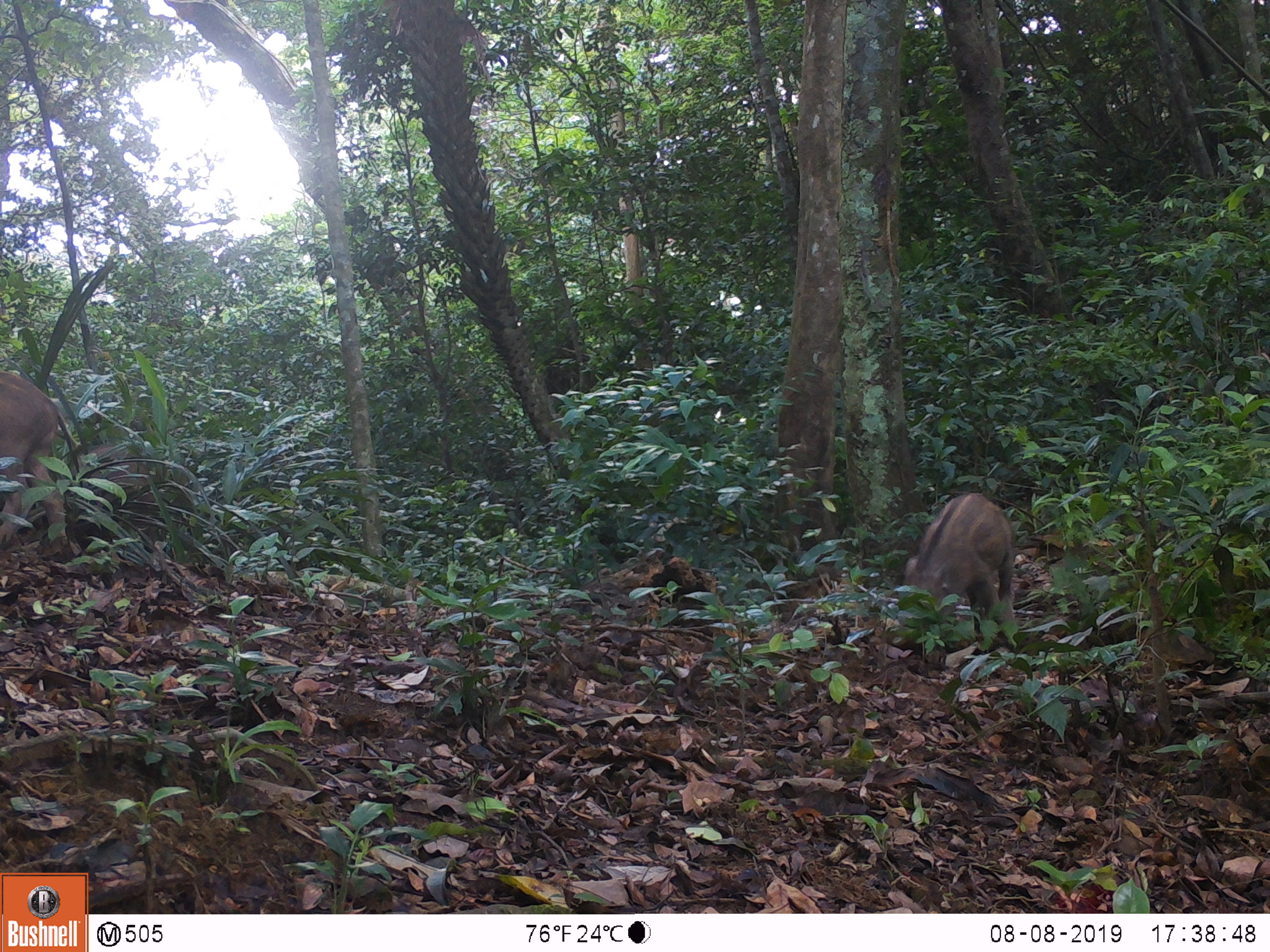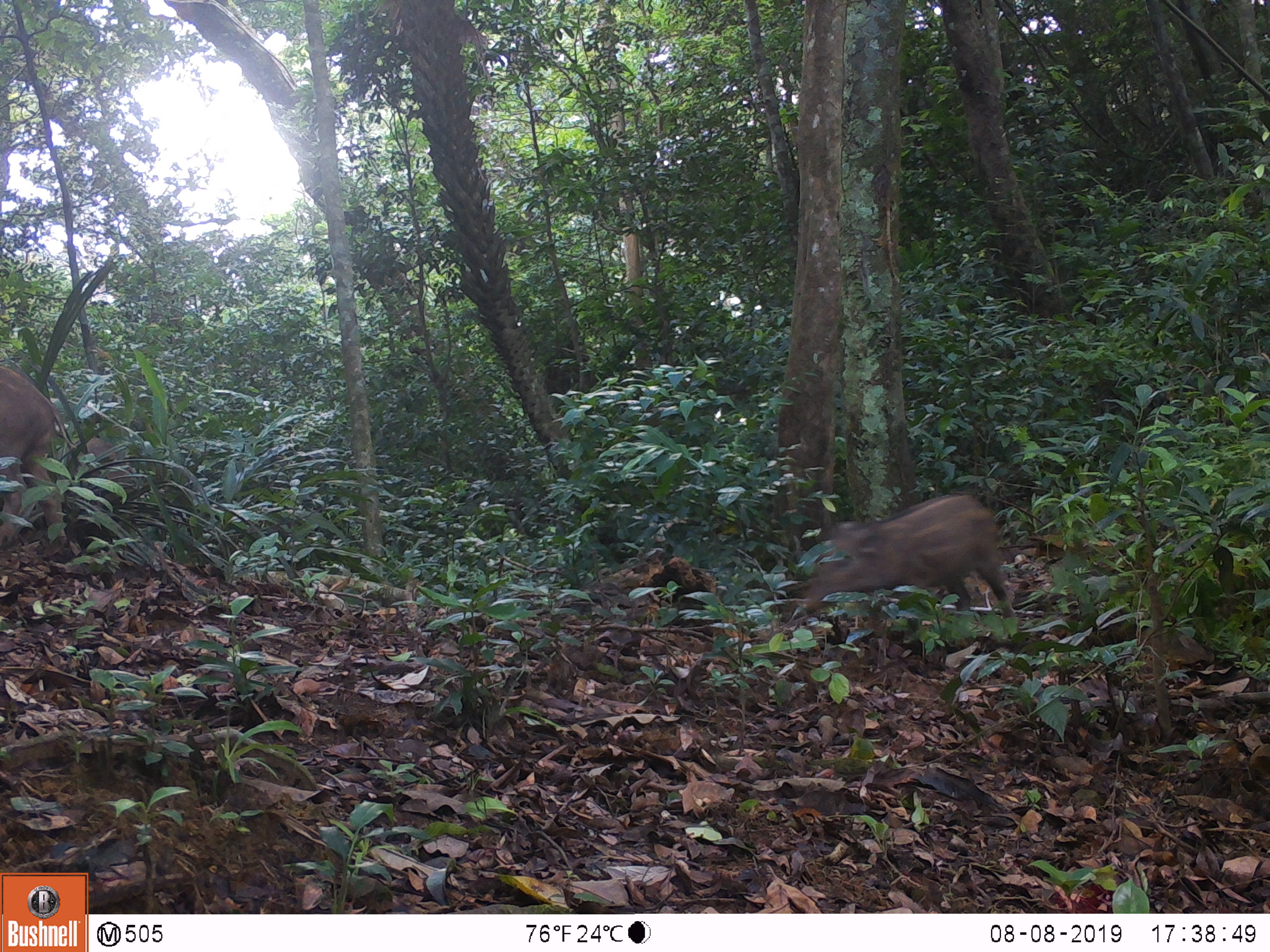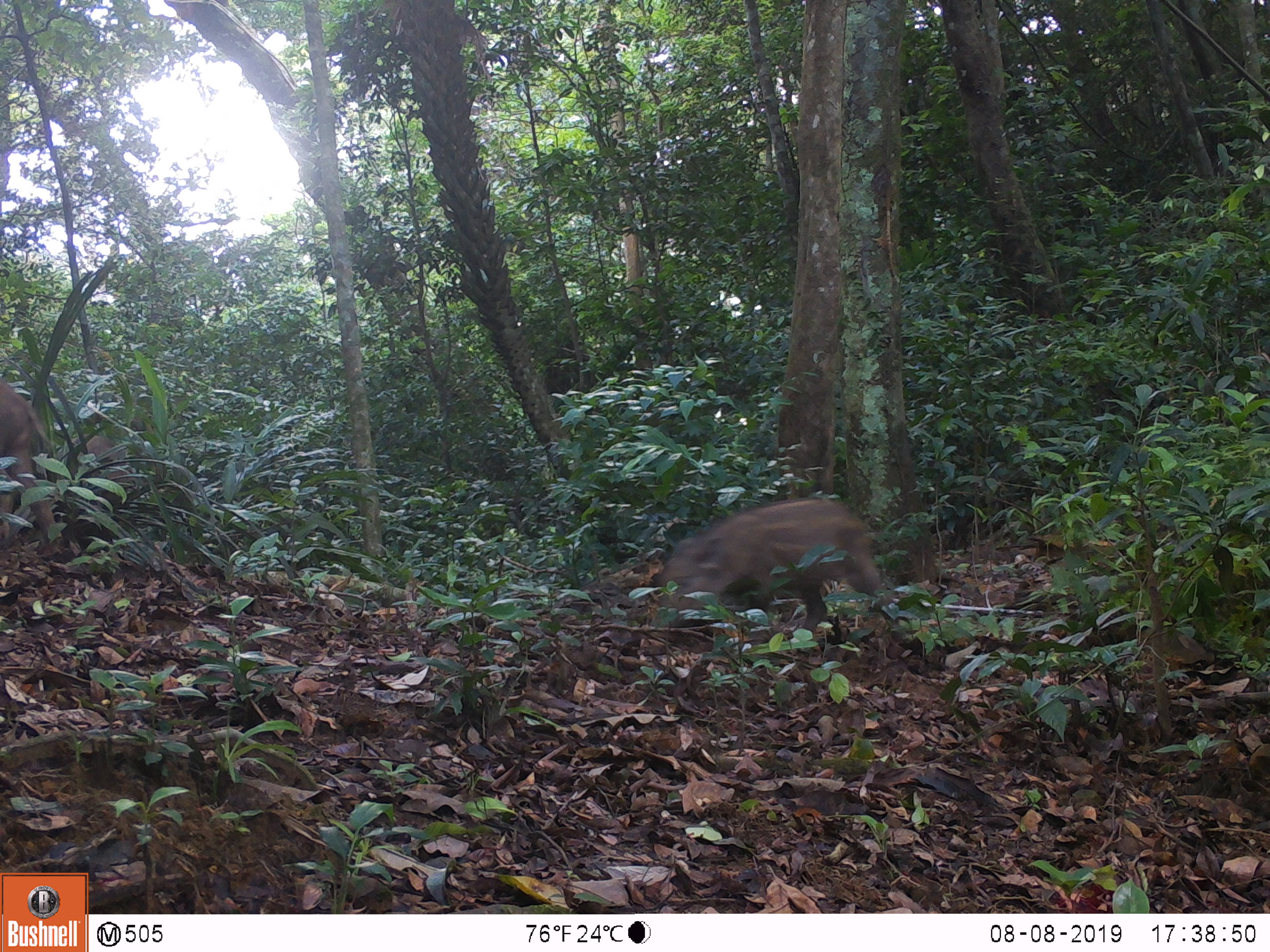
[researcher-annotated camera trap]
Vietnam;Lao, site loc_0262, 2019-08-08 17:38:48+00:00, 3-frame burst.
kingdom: Animalia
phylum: Chordata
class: Mammalia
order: Artiodactyla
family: Suidae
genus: Sus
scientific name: Sus scrofa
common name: eurasian wild pig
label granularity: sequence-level